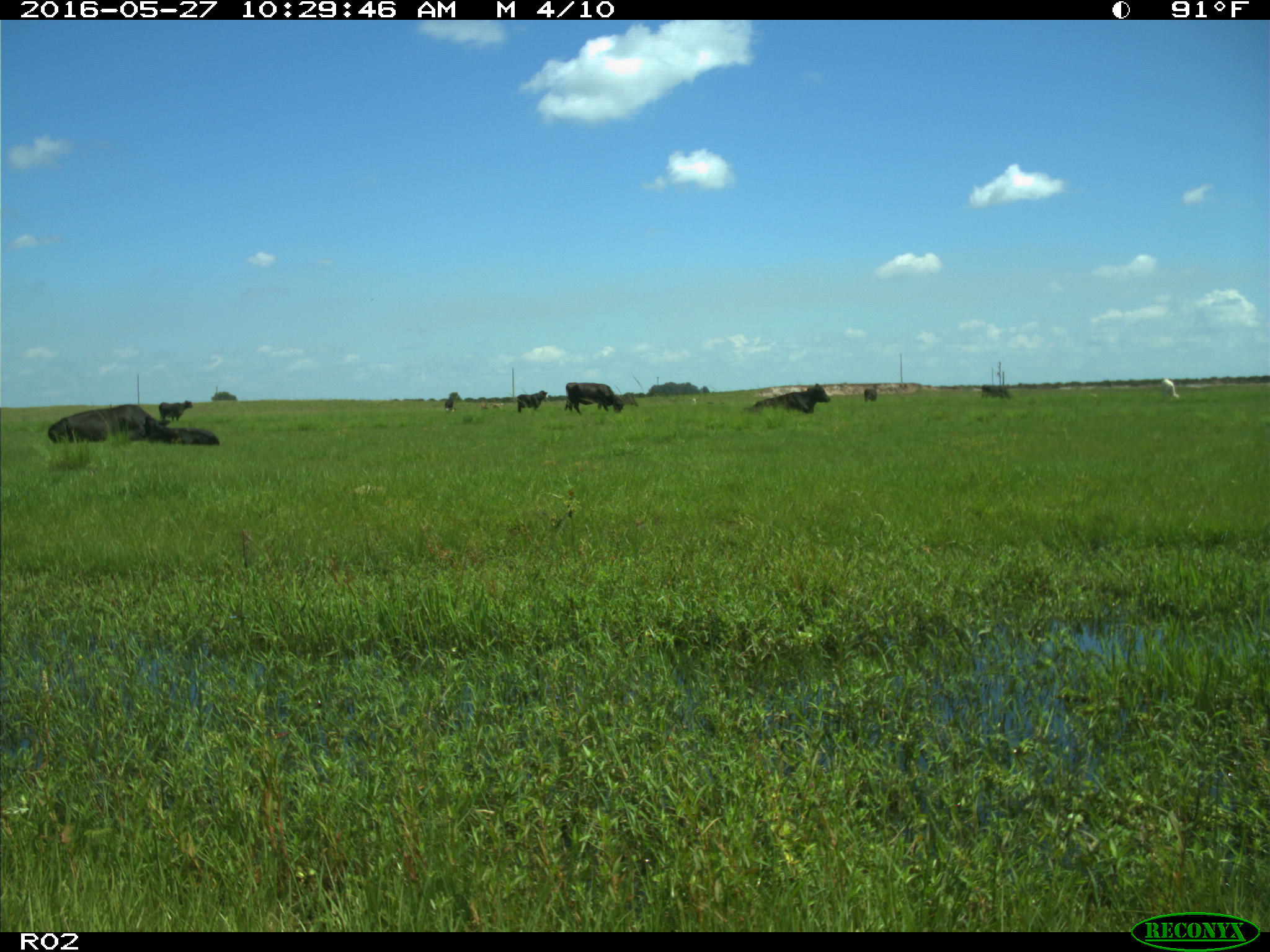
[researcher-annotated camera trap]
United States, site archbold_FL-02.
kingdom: Animalia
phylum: Chordata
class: Mammalia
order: Artiodactyla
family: Bovidae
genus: Bos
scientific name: Bos taurus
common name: domestic cow